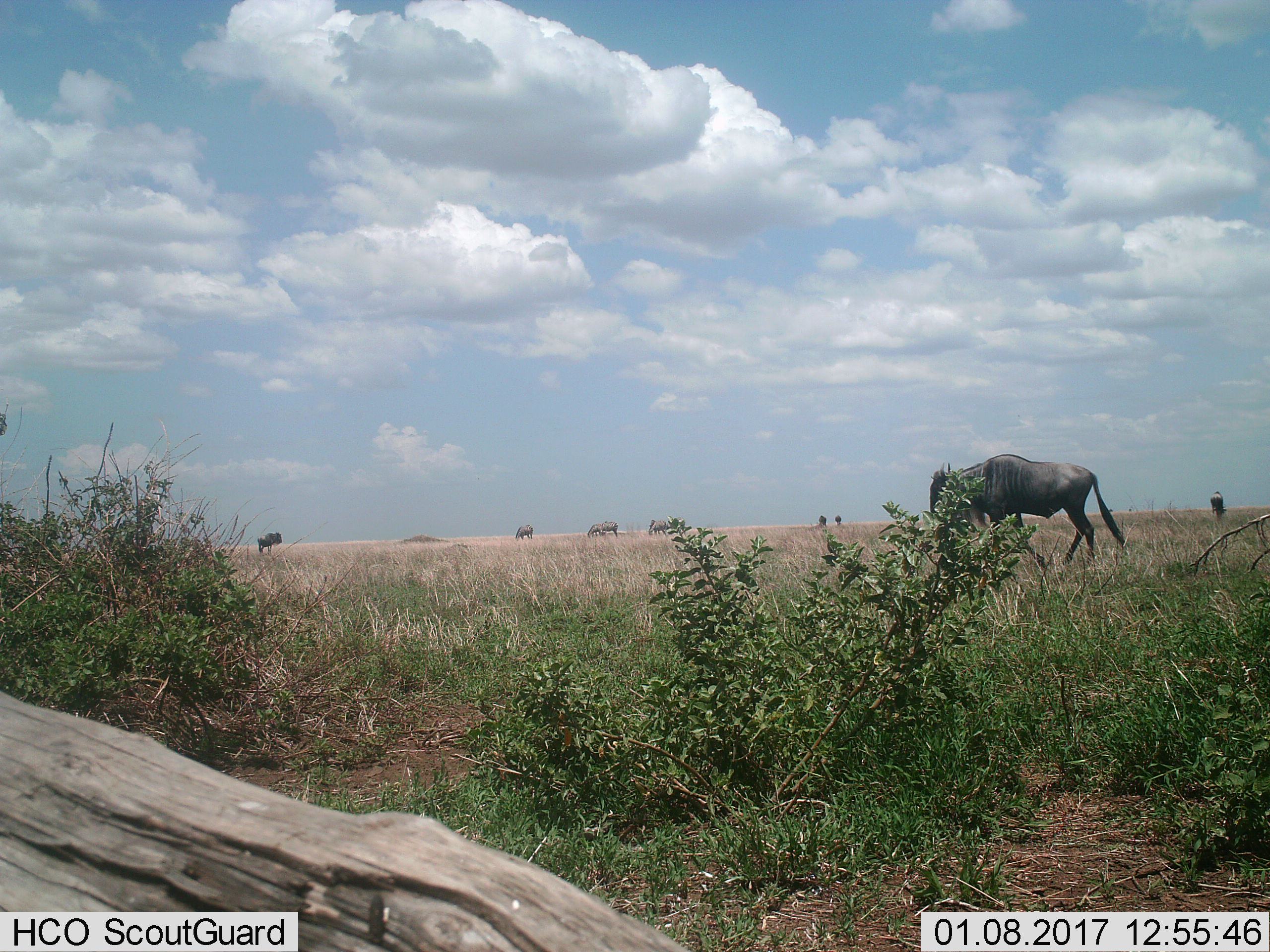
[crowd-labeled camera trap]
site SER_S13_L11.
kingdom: Animalia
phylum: Chordata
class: Mammalia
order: Artiodactyla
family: Bovidae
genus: Connochaetes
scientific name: Connochaetes taurinus taurinus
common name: blue wildebeest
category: wildebeestblue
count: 5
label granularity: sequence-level